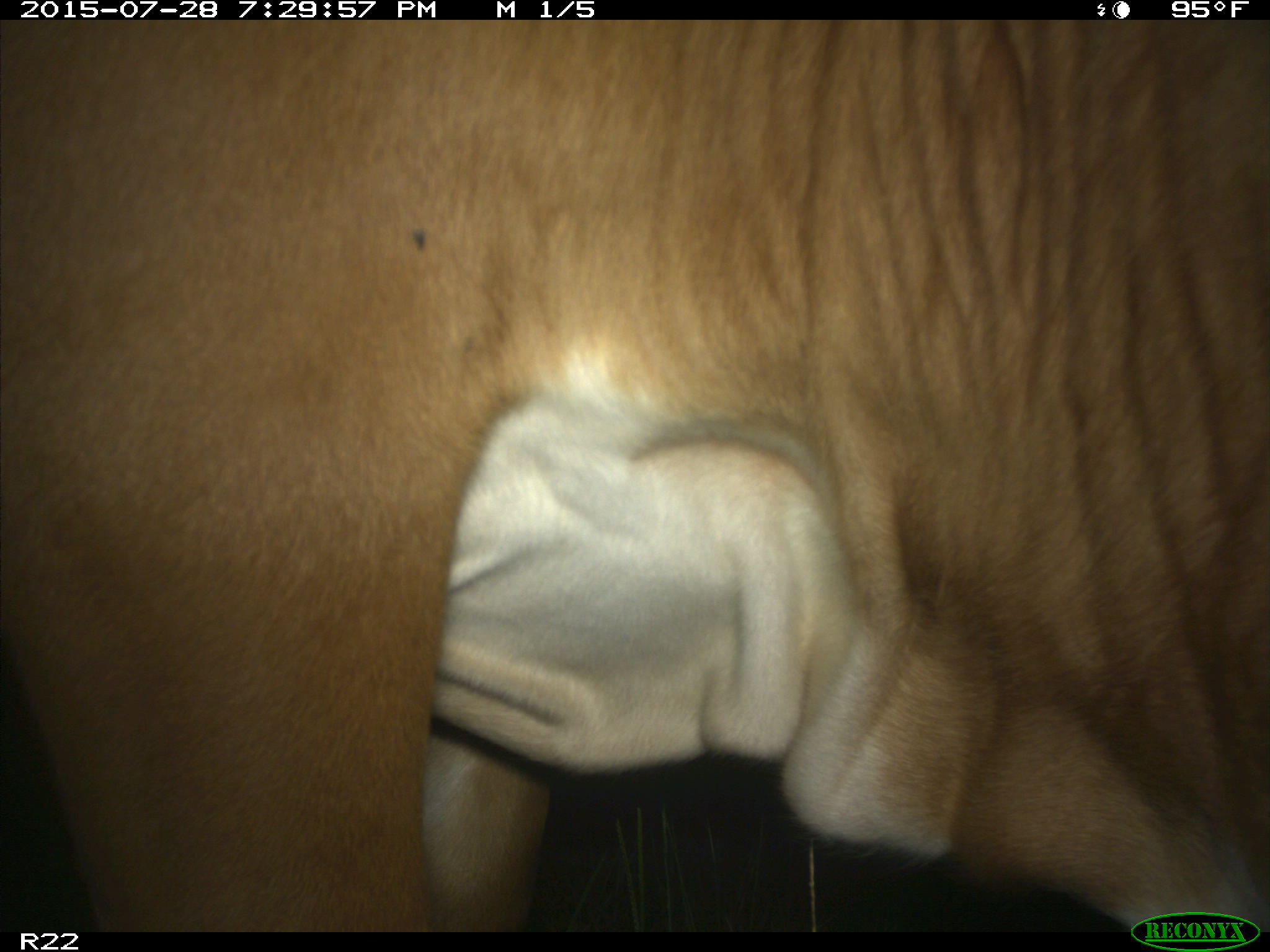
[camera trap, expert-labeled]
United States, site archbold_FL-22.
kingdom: Animalia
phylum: Chordata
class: Mammalia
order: Artiodactyla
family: Bovidae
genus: Bos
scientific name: Bos taurus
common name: domestic cow